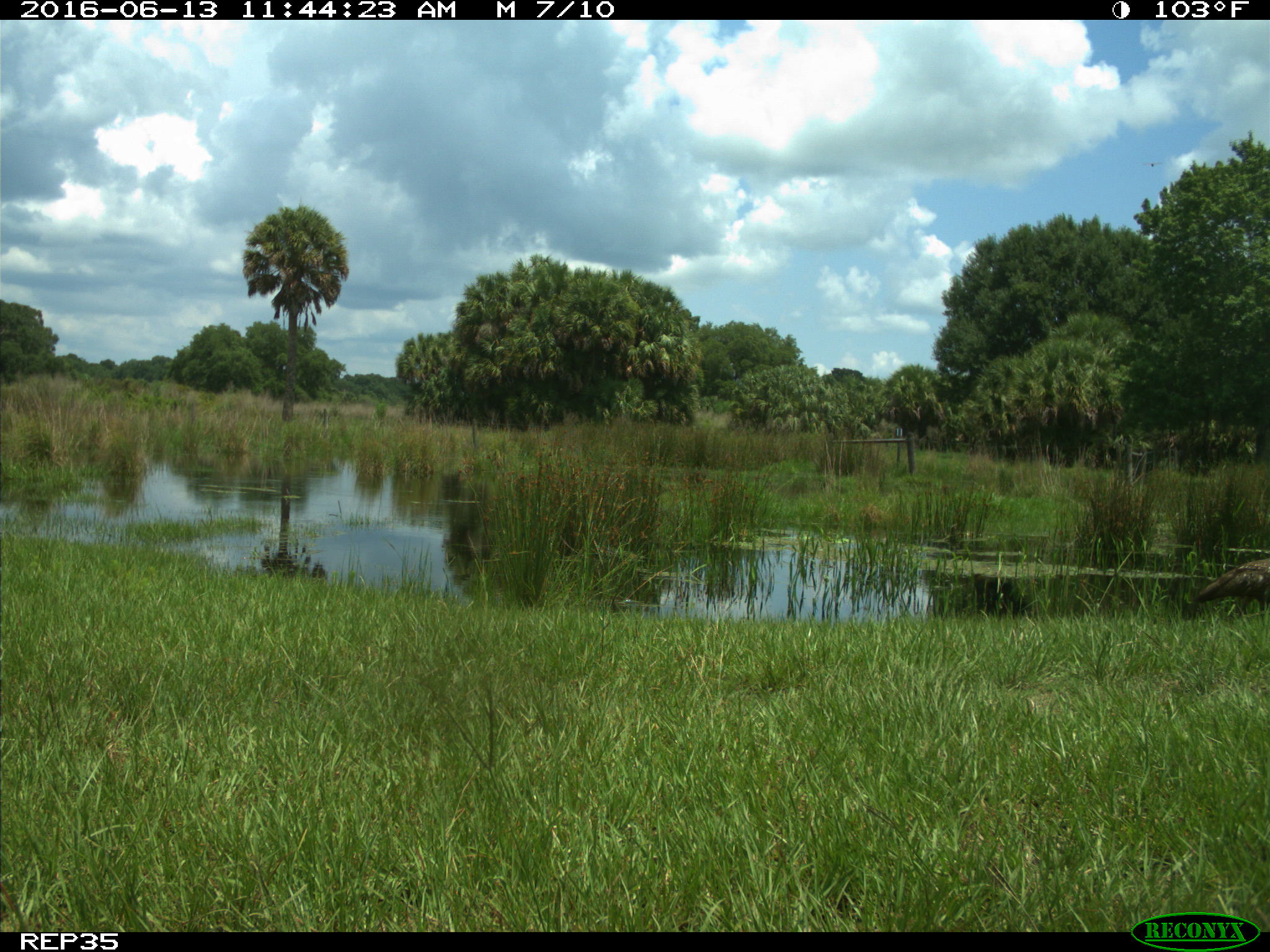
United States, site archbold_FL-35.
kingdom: Animalia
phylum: Chordata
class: Aves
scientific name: Aves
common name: birds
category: unidentified bird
Unidentified bird (birds) (Aves).